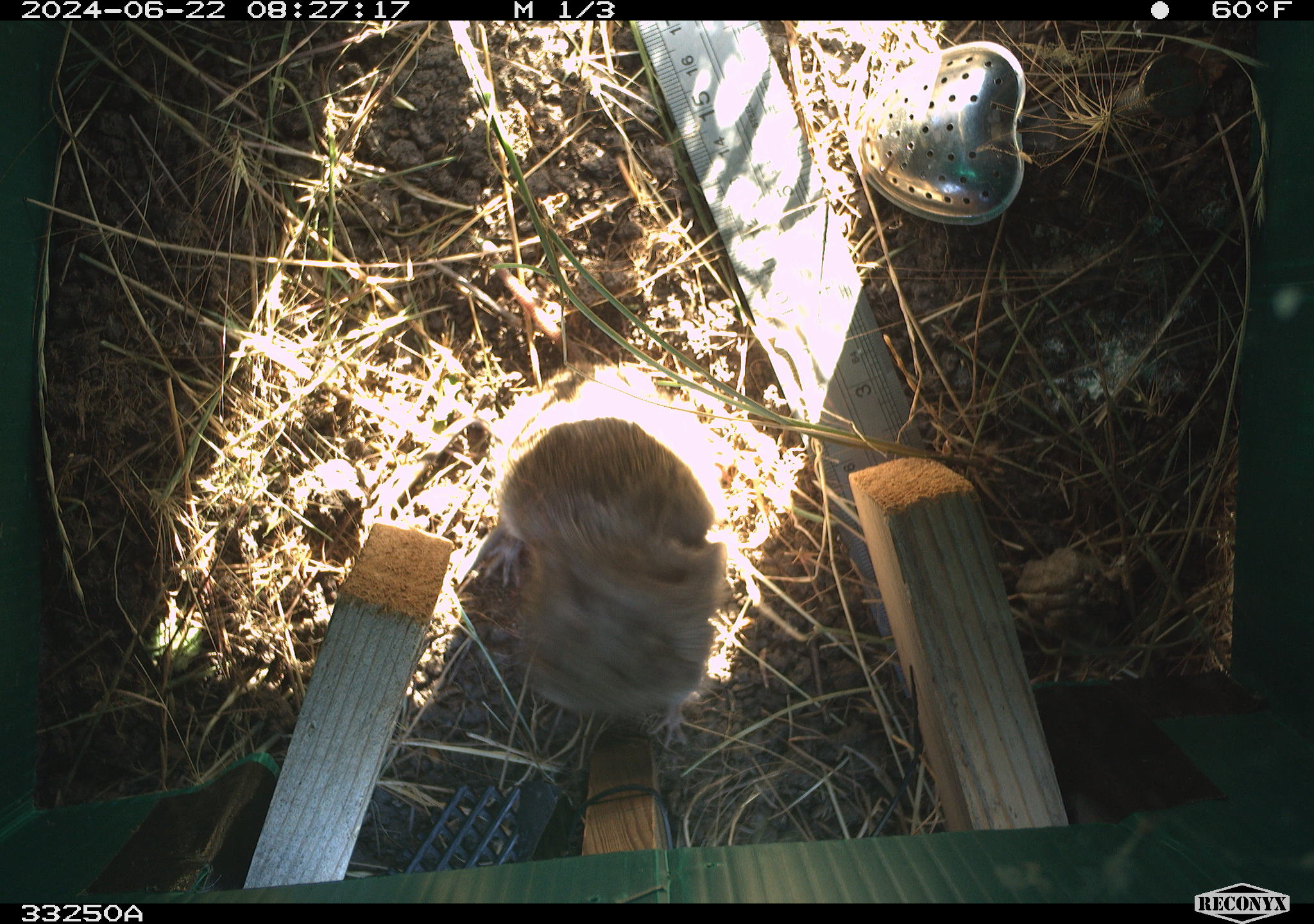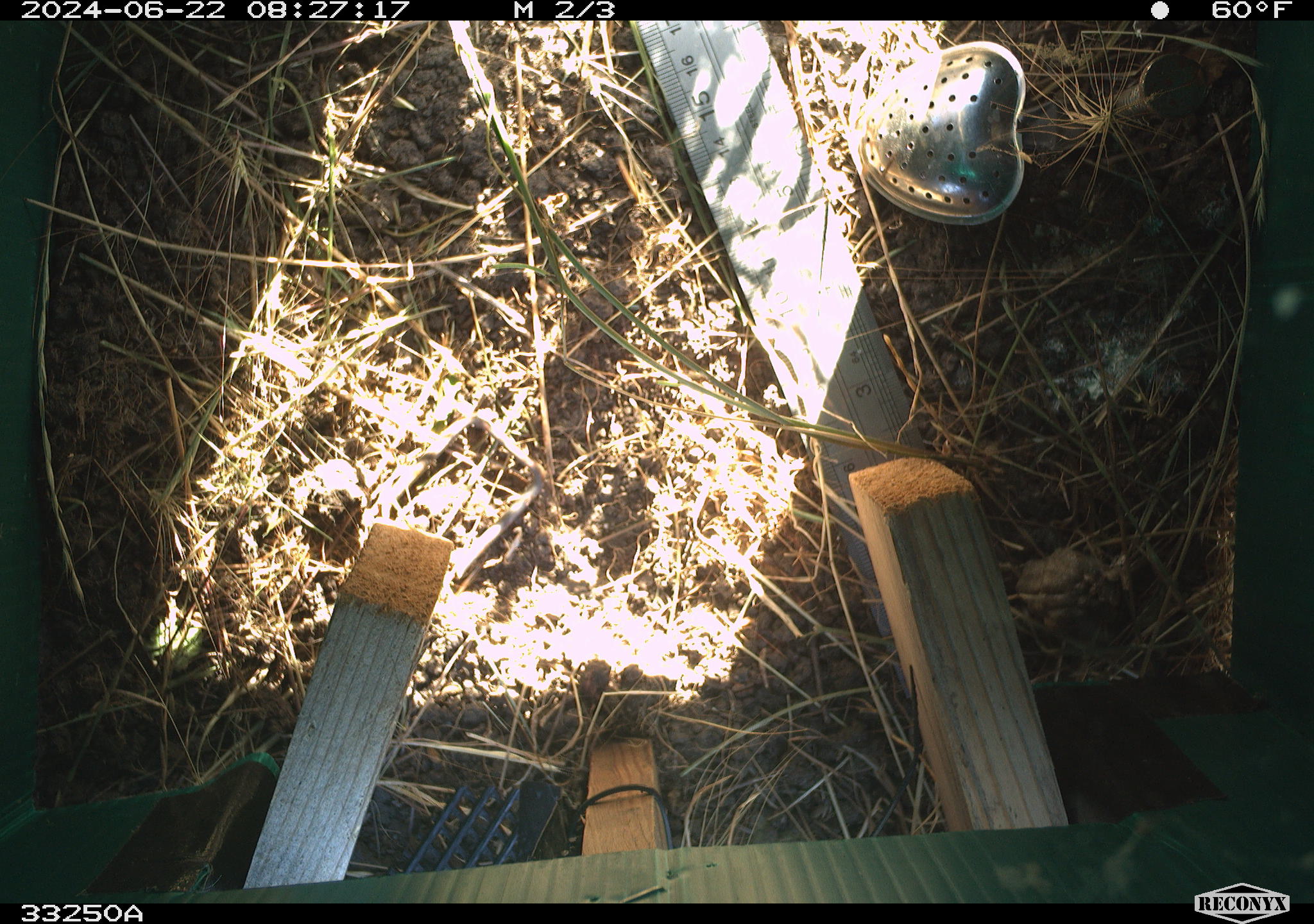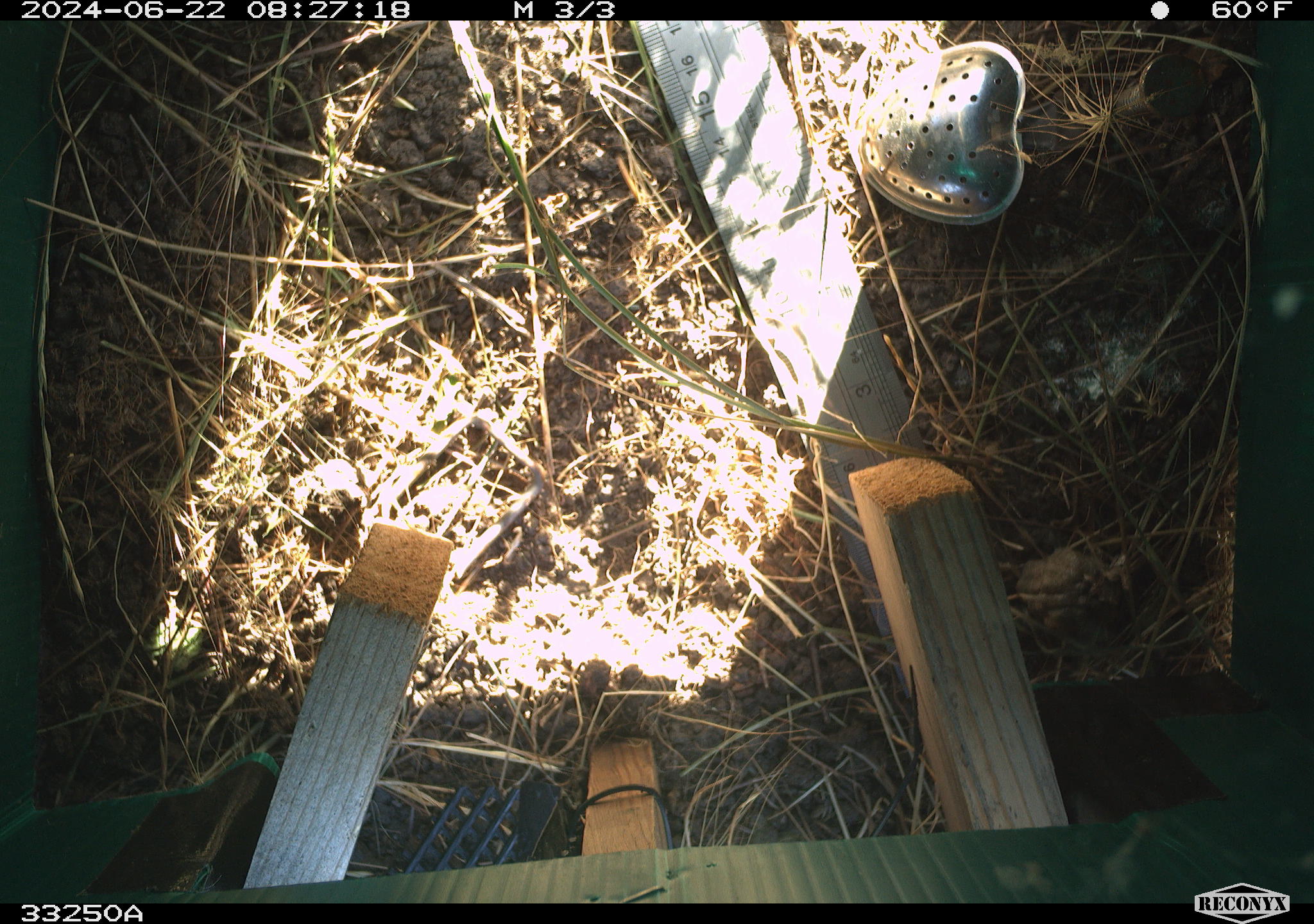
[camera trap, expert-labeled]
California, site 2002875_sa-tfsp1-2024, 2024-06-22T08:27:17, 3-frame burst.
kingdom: Animalia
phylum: Chordata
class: Mammalia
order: Rodentia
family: Cricetidae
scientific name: Arvicolinae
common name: voles, lemmings, and muskrats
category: arvicolinae subfamily